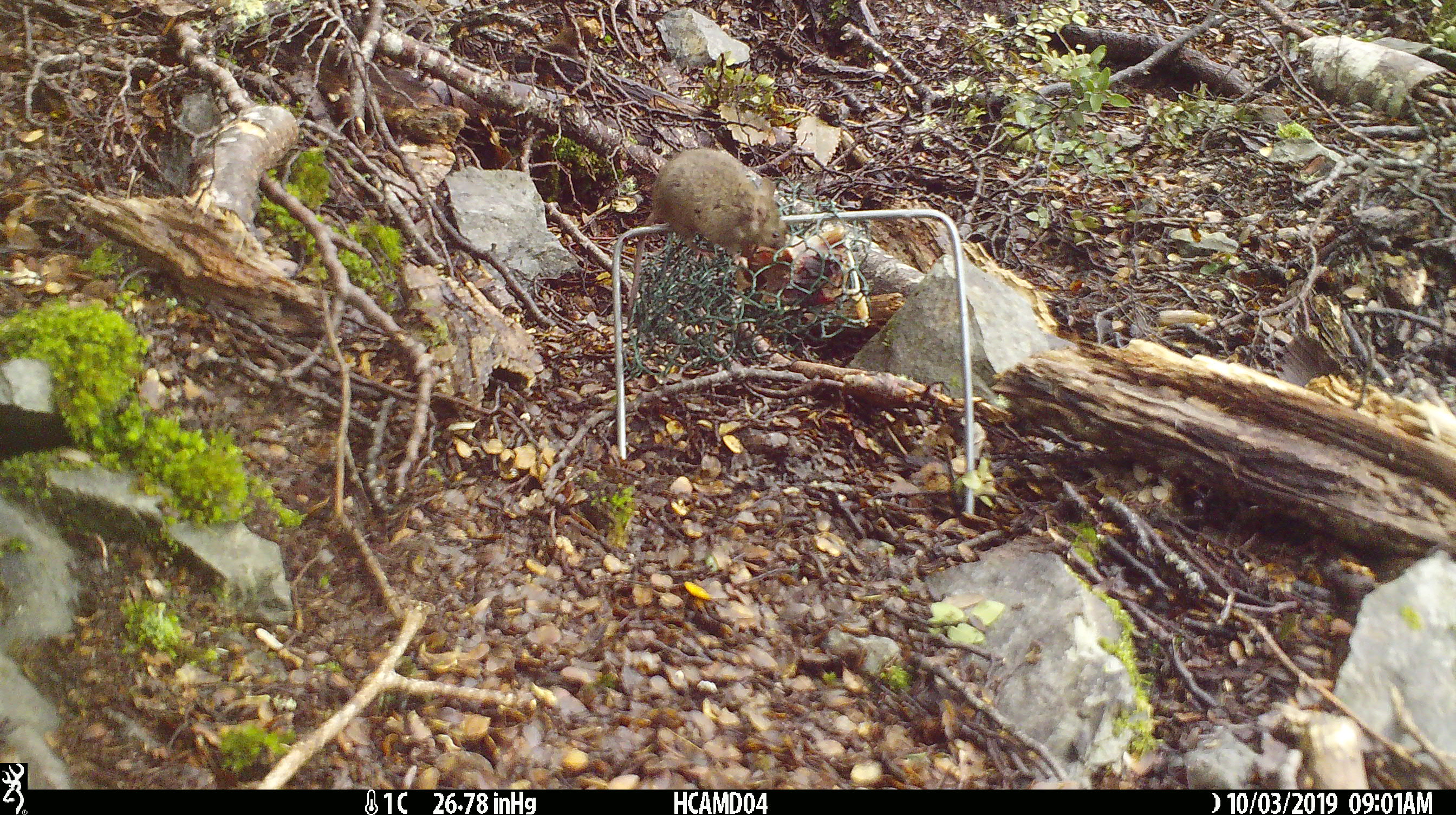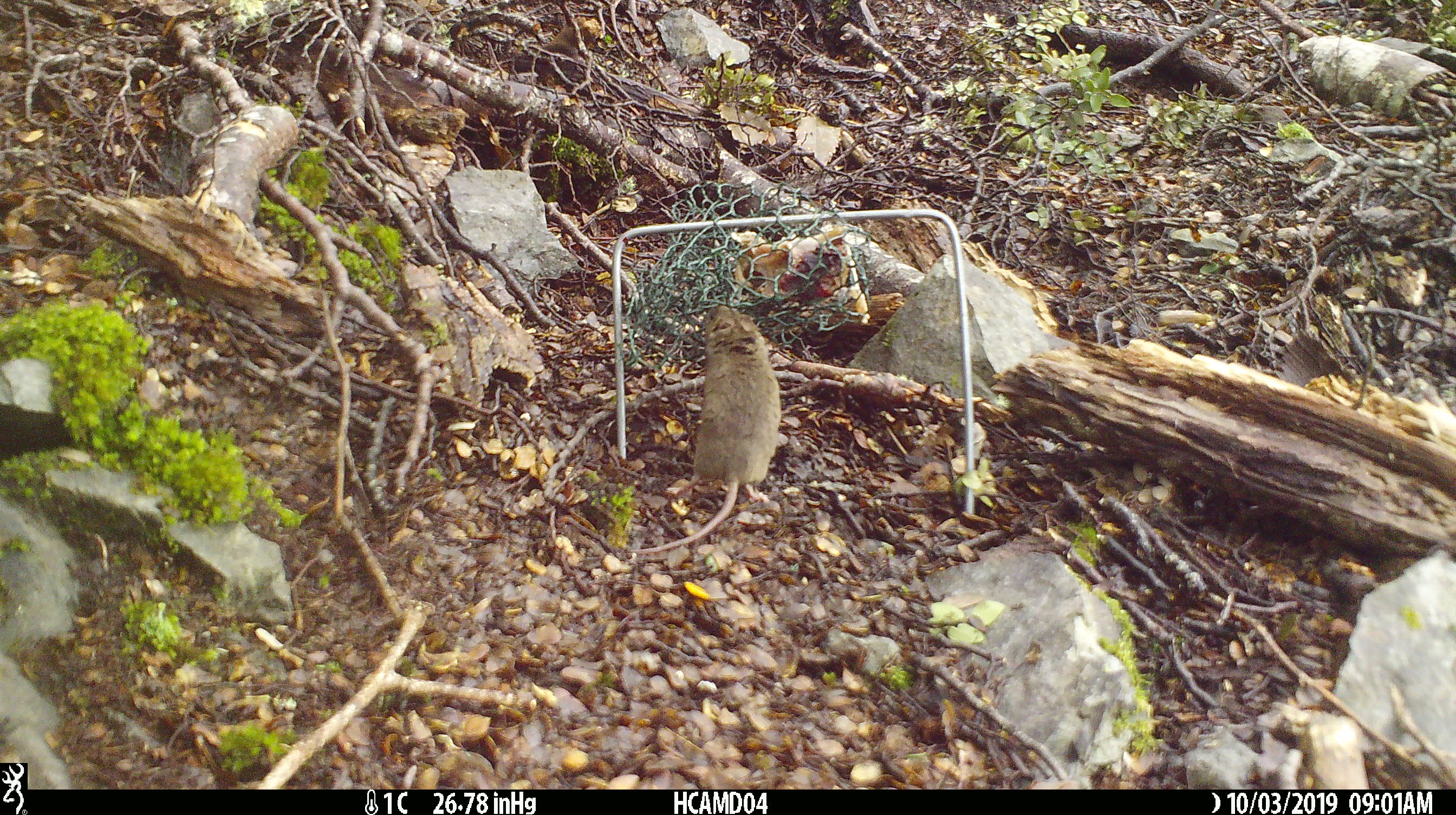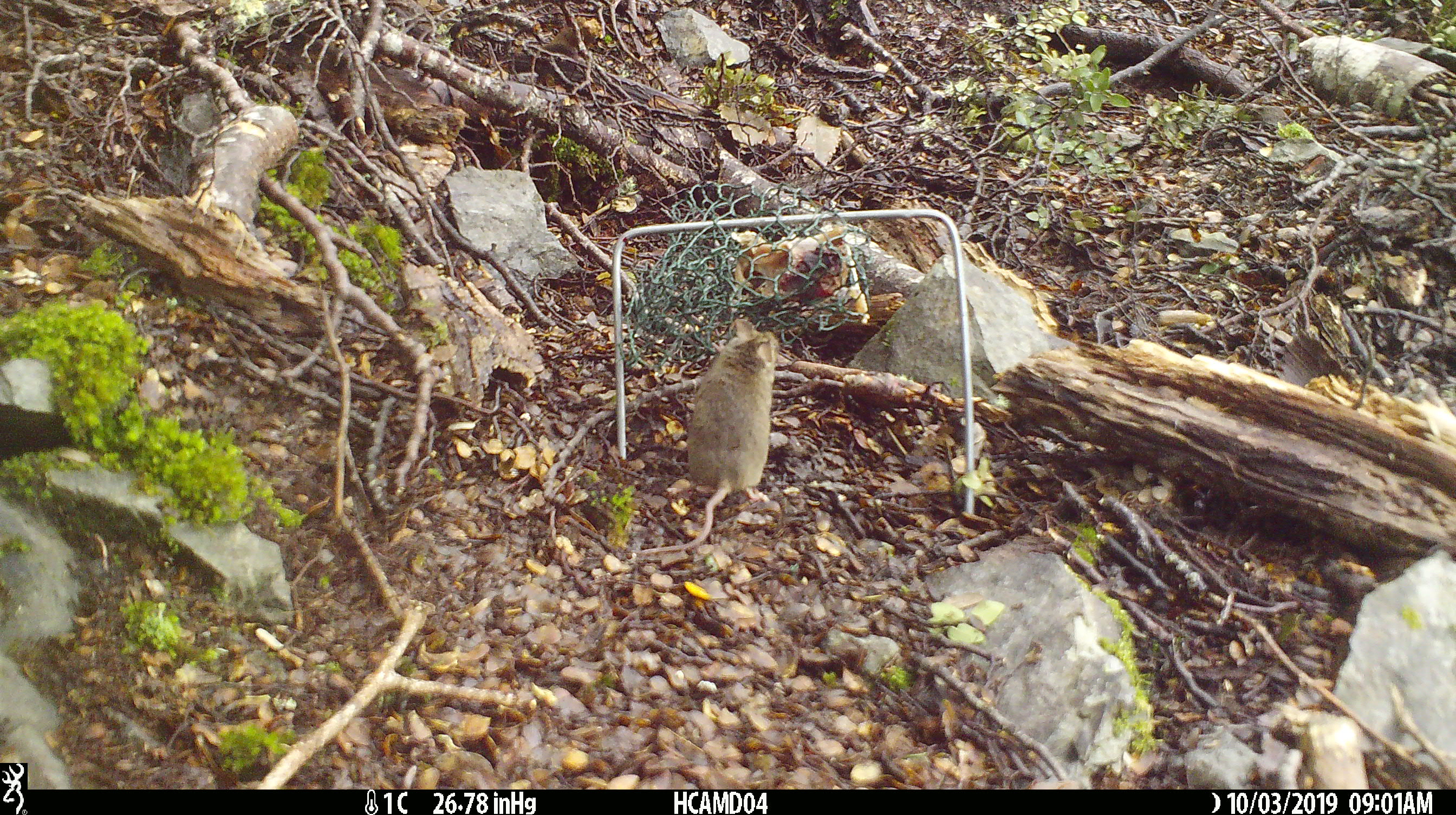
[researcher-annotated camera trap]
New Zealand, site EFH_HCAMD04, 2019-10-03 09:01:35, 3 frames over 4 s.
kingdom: Animalia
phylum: Chordata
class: Mammalia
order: Rodentia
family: Muridae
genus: Mus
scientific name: Mus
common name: mouse